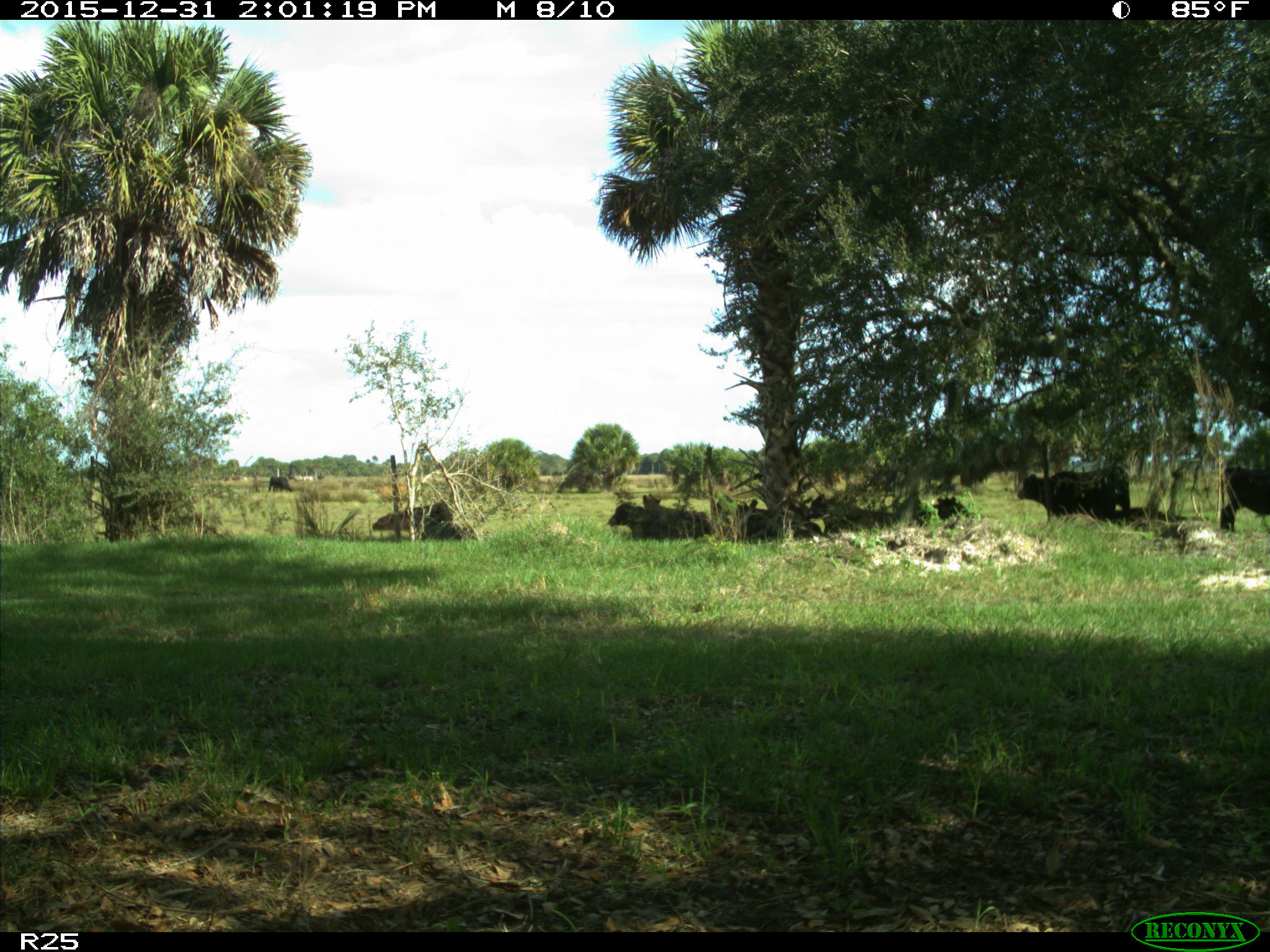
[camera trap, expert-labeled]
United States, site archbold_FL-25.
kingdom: Animalia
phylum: Chordata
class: Mammalia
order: Artiodactyla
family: Bovidae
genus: Bos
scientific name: Bos taurus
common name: domestic cow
Bos taurus (domestic cow).